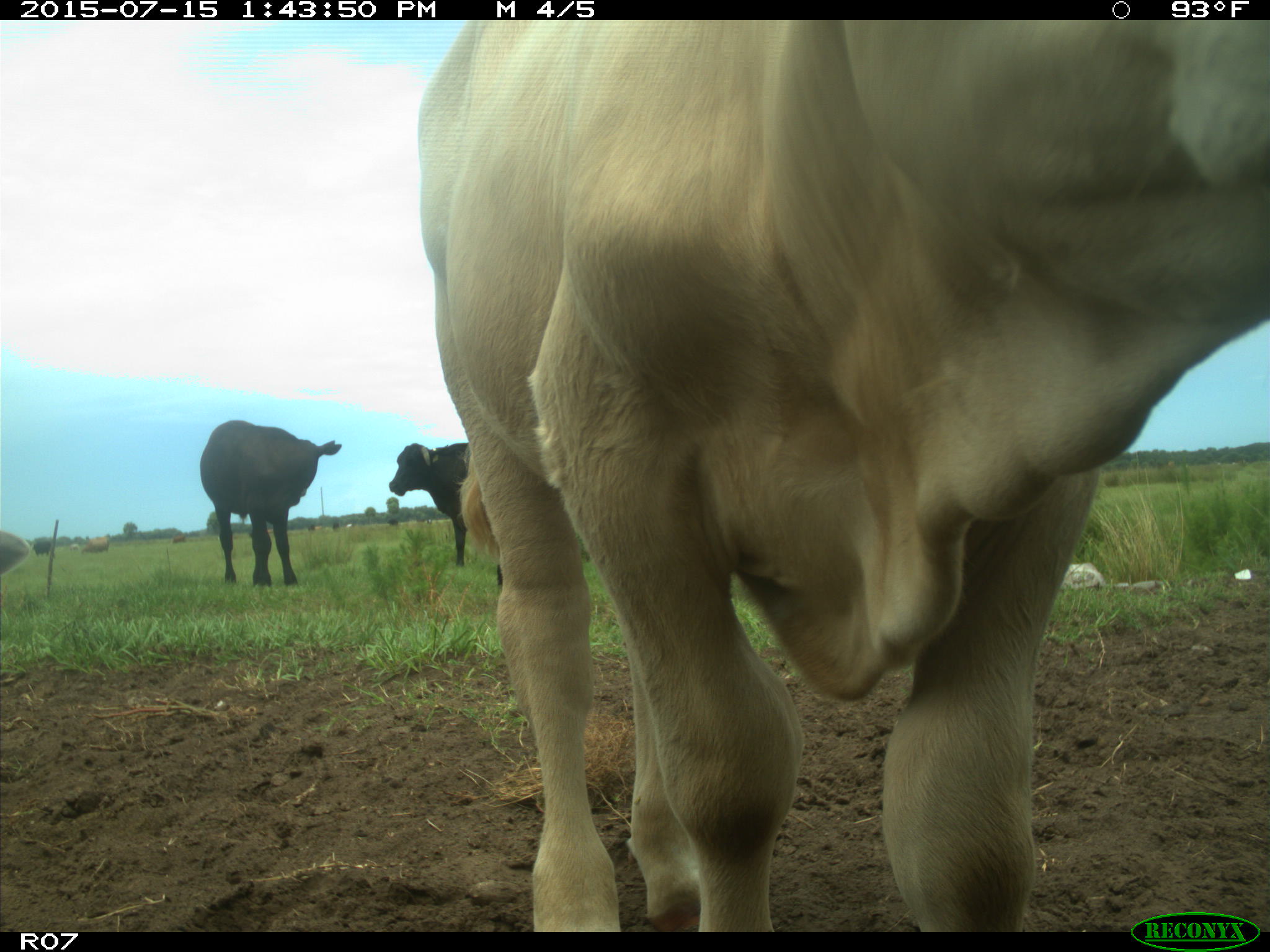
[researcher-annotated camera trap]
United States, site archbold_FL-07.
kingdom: Animalia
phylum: Chordata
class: Mammalia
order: Artiodactyla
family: Bovidae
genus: Bos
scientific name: Bos taurus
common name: domestic cow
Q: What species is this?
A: Bos taurus (domestic cow).